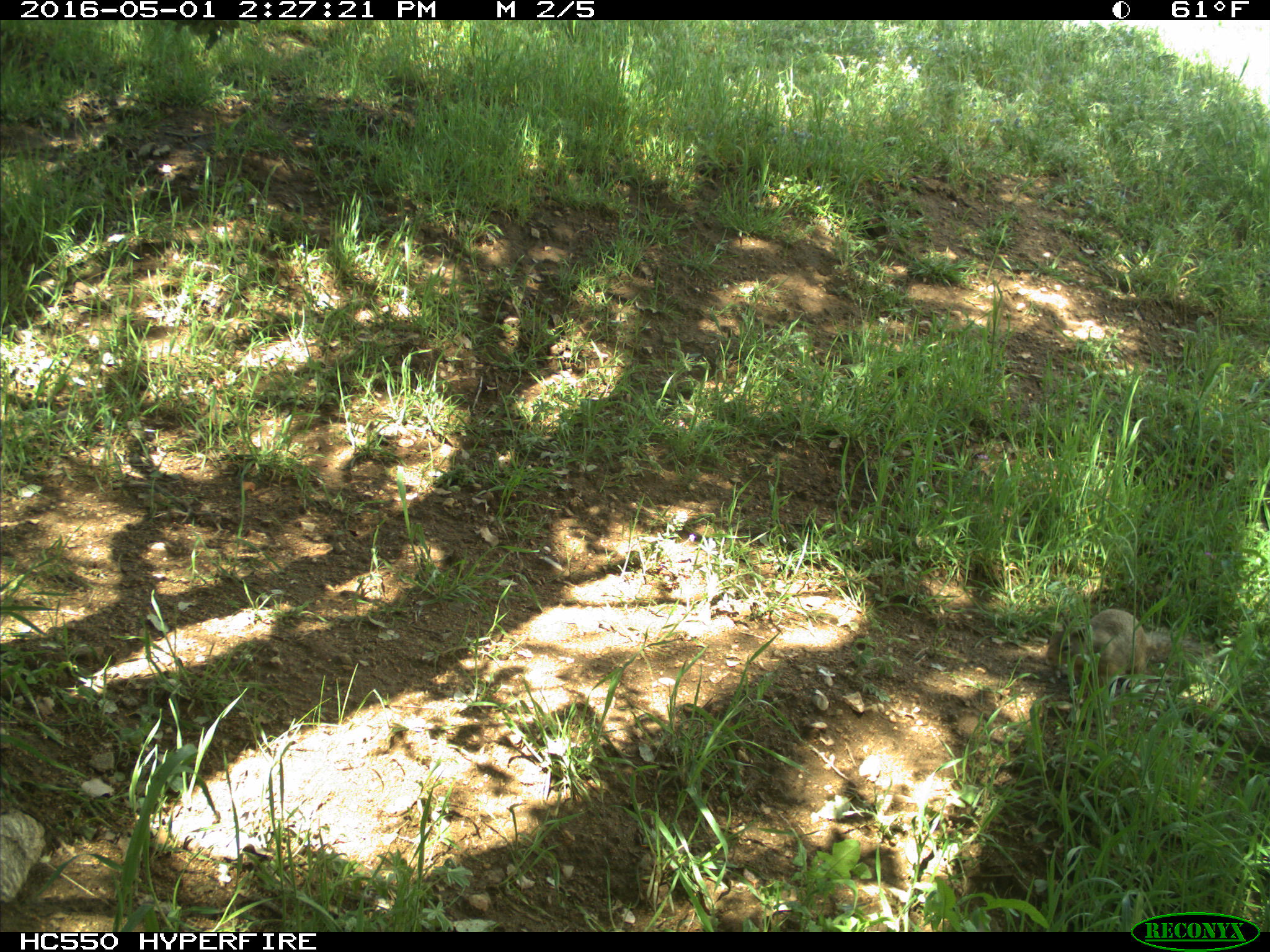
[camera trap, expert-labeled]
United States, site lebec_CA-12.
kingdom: Animalia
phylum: Chordata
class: Mammalia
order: Rodentia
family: Sciuridae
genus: Otospermophilus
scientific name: Otospermophilus beecheyi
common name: california ground squirrel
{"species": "Otospermophilus beecheyi (california ground squirrel)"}